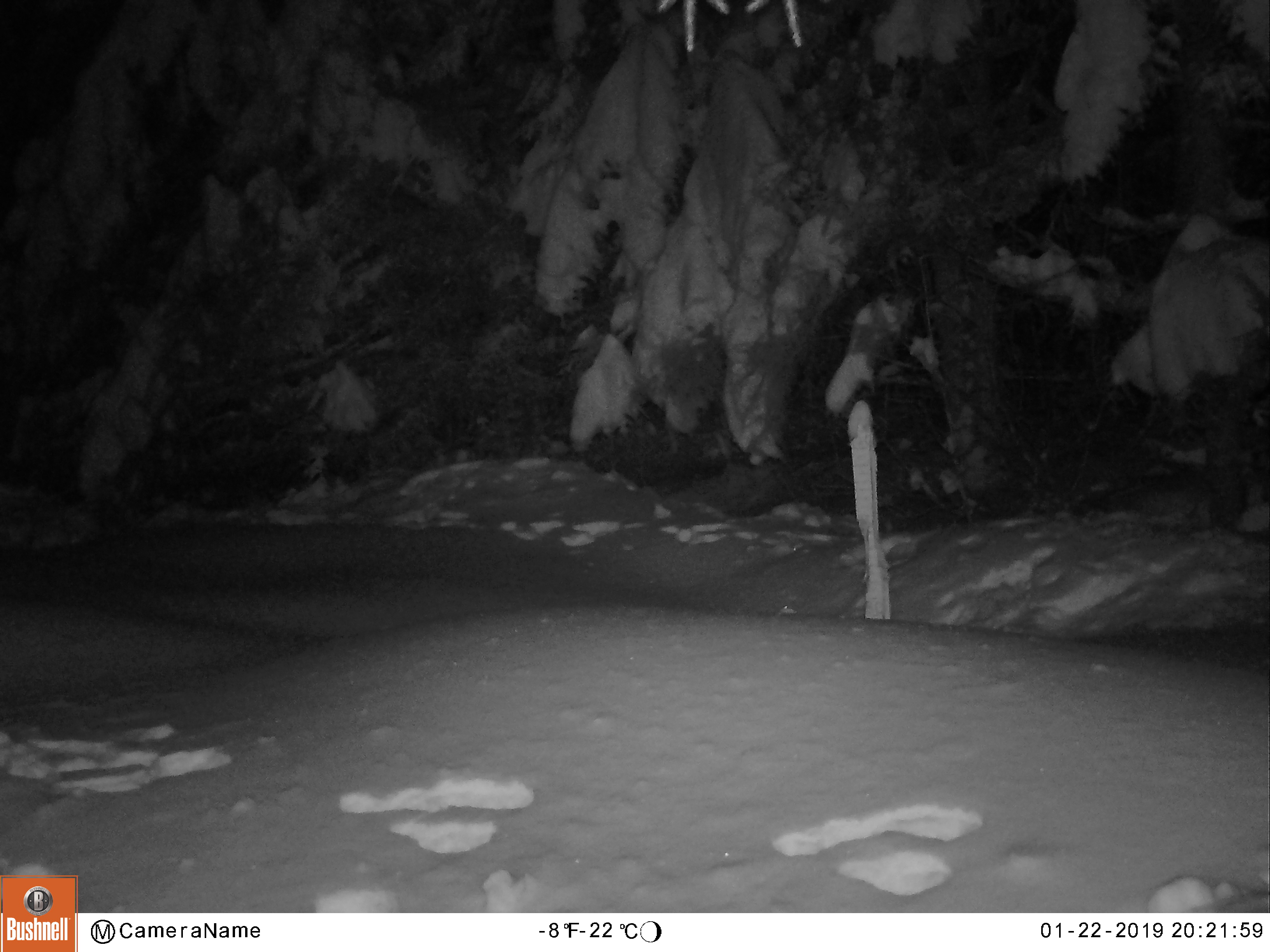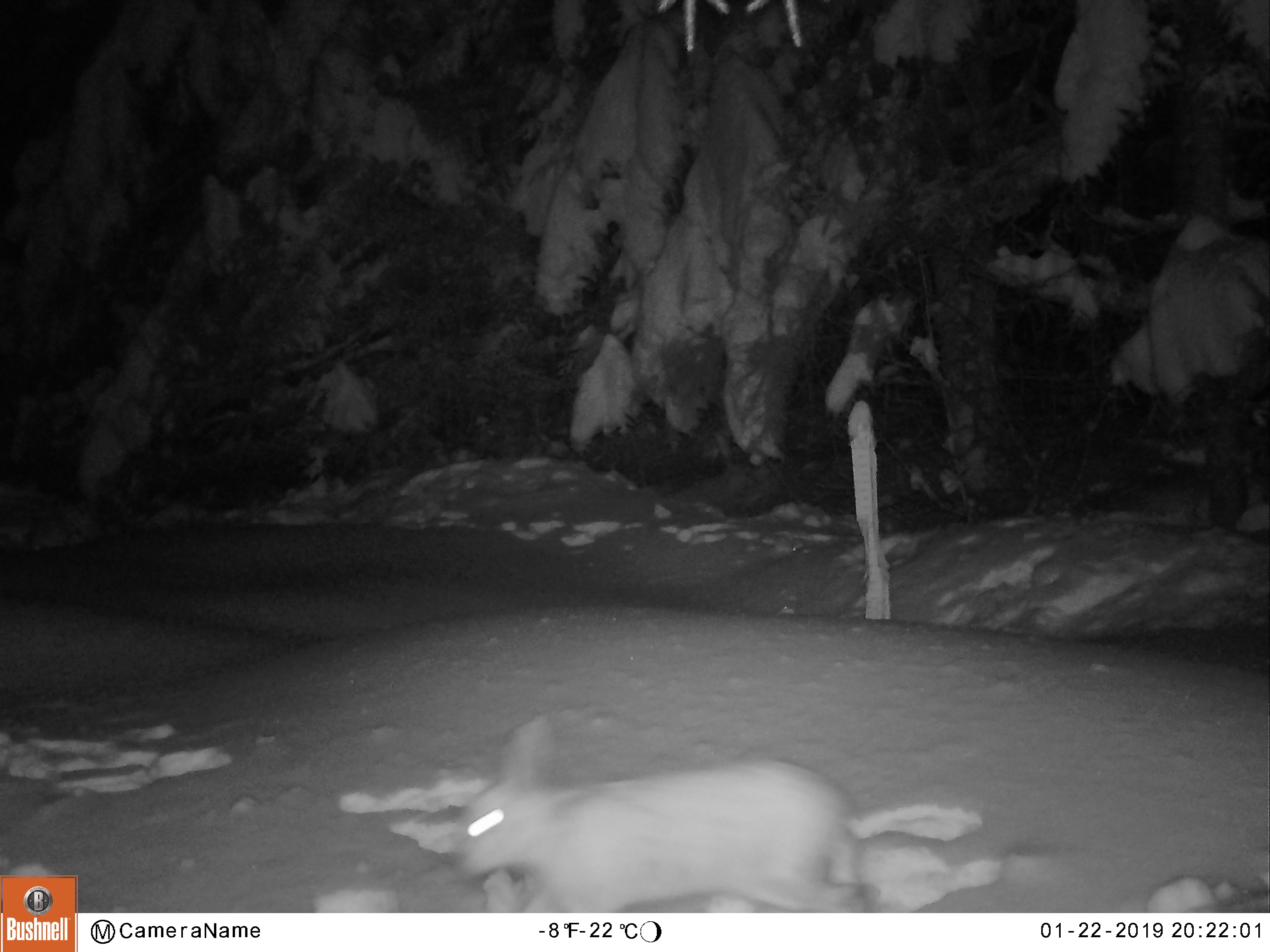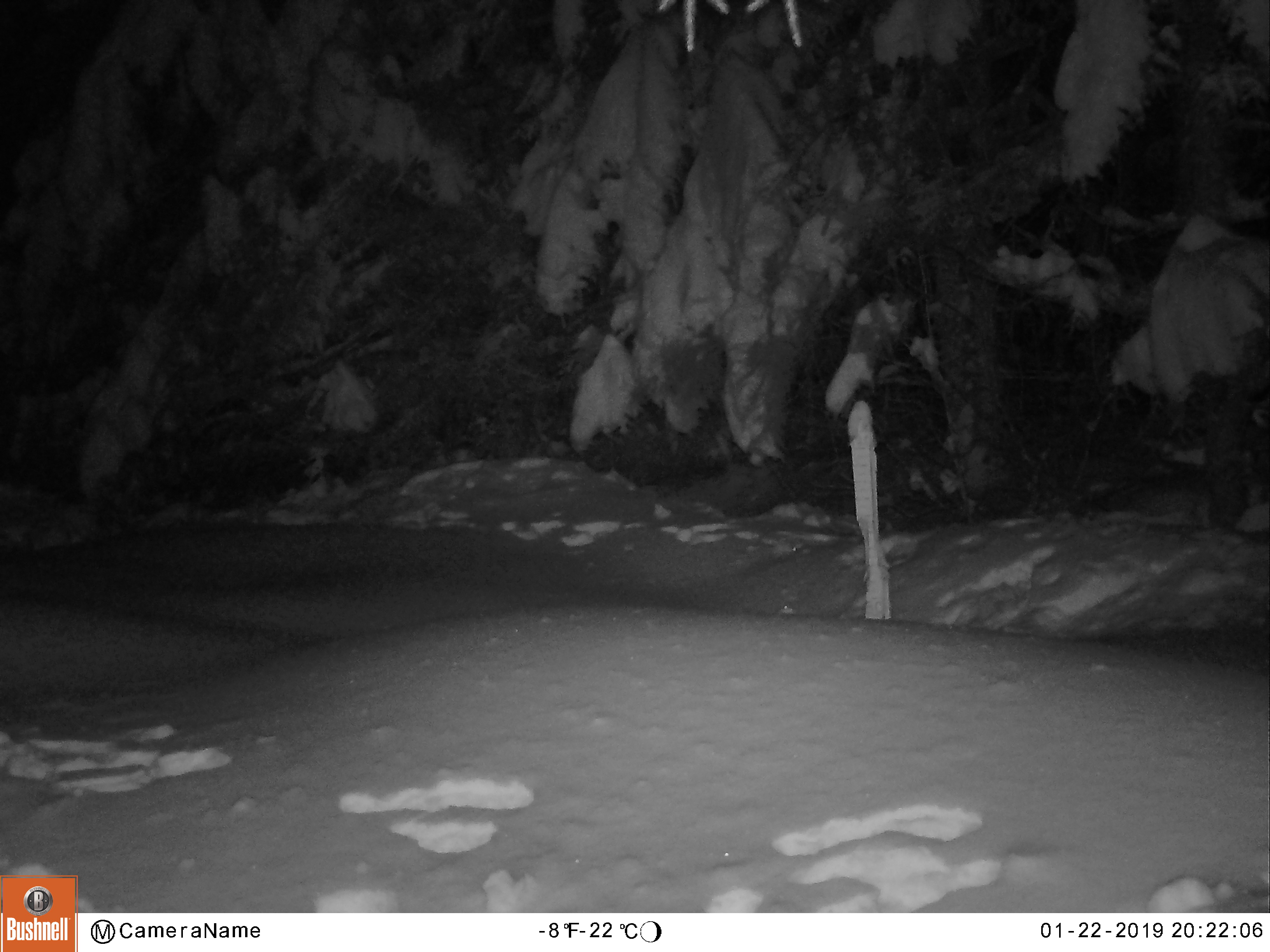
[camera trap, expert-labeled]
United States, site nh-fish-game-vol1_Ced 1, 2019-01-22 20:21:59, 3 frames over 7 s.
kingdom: Animalia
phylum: Chordata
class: Mammalia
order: Lagomorpha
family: Leporidae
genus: Lepus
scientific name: Lepus americanus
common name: snowshoe hare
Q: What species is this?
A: Snowshoe hare (Lepus americanus).